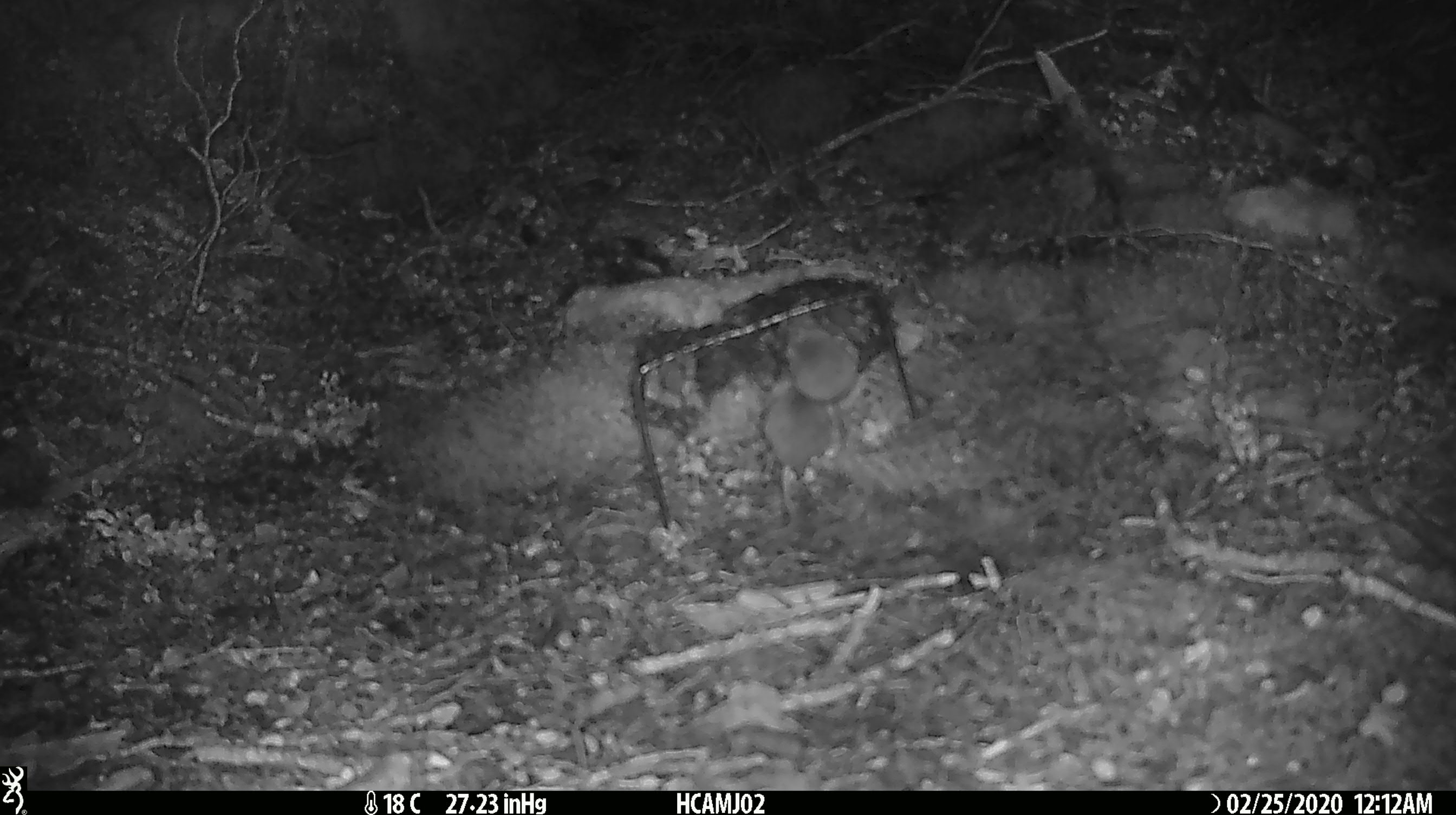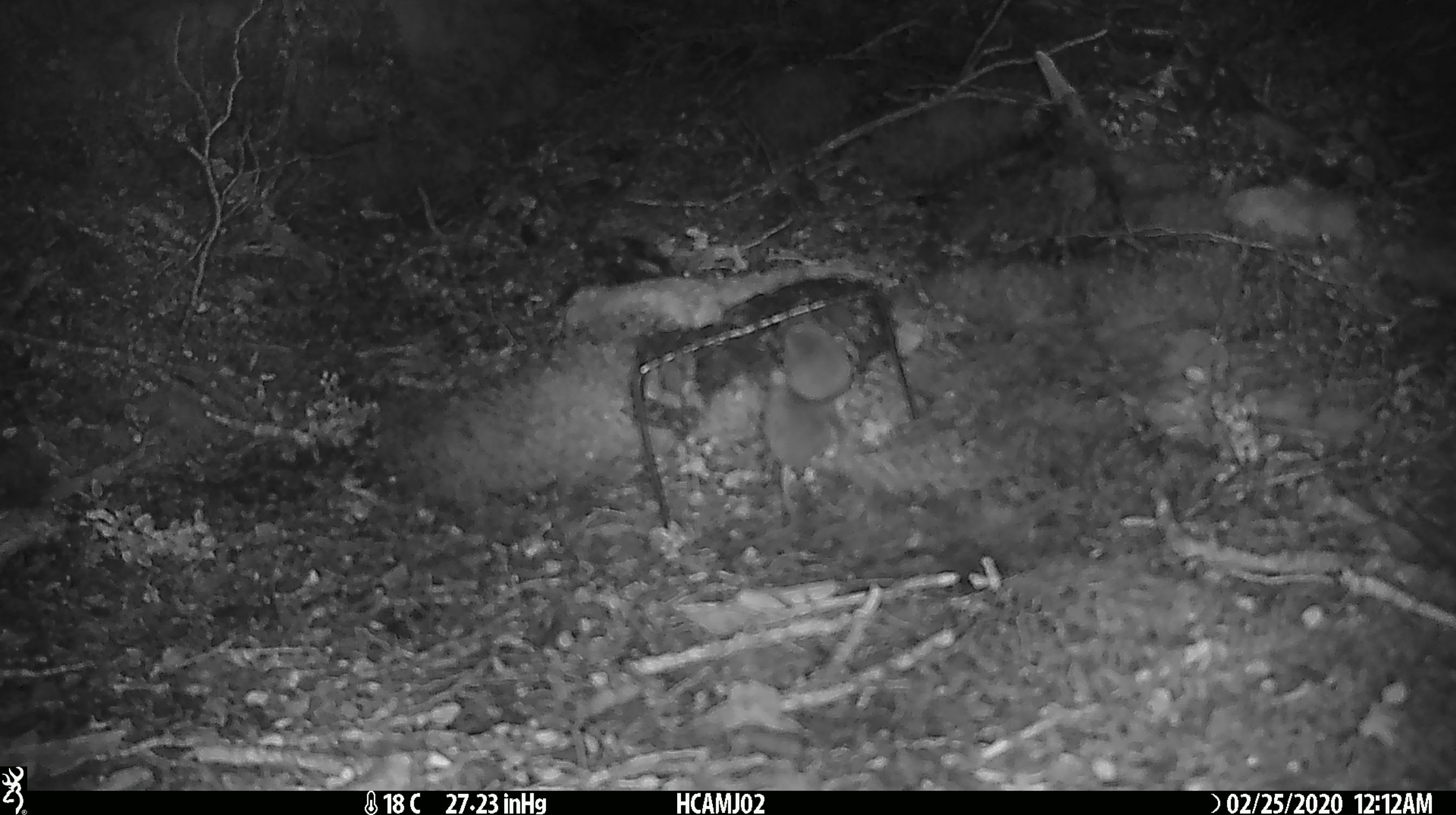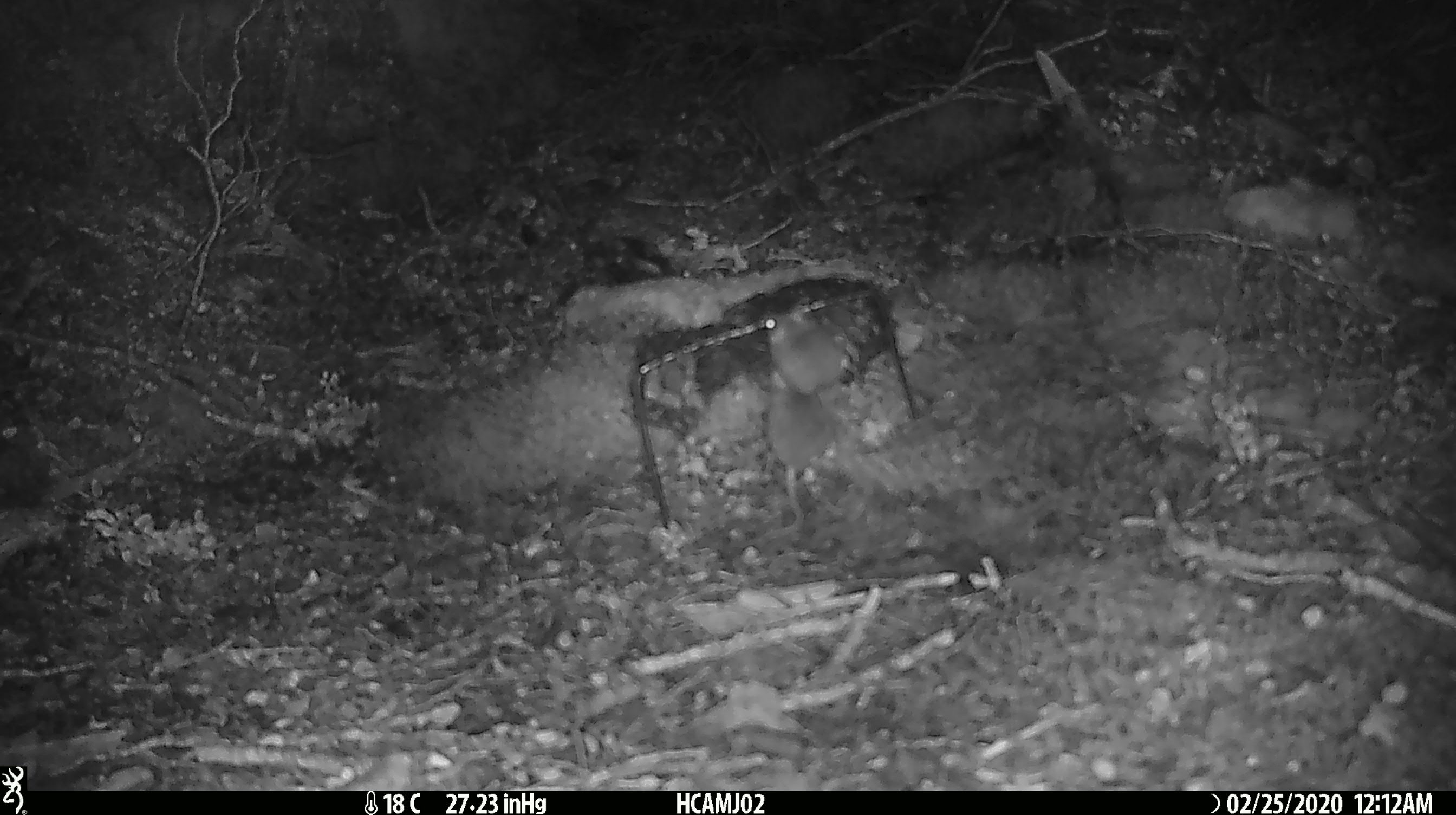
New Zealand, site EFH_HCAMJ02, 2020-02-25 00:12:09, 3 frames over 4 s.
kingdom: Animalia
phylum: Chordata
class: Mammalia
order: Rodentia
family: Muridae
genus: Mus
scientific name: Mus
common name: mouse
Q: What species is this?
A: Mouse (Mus).